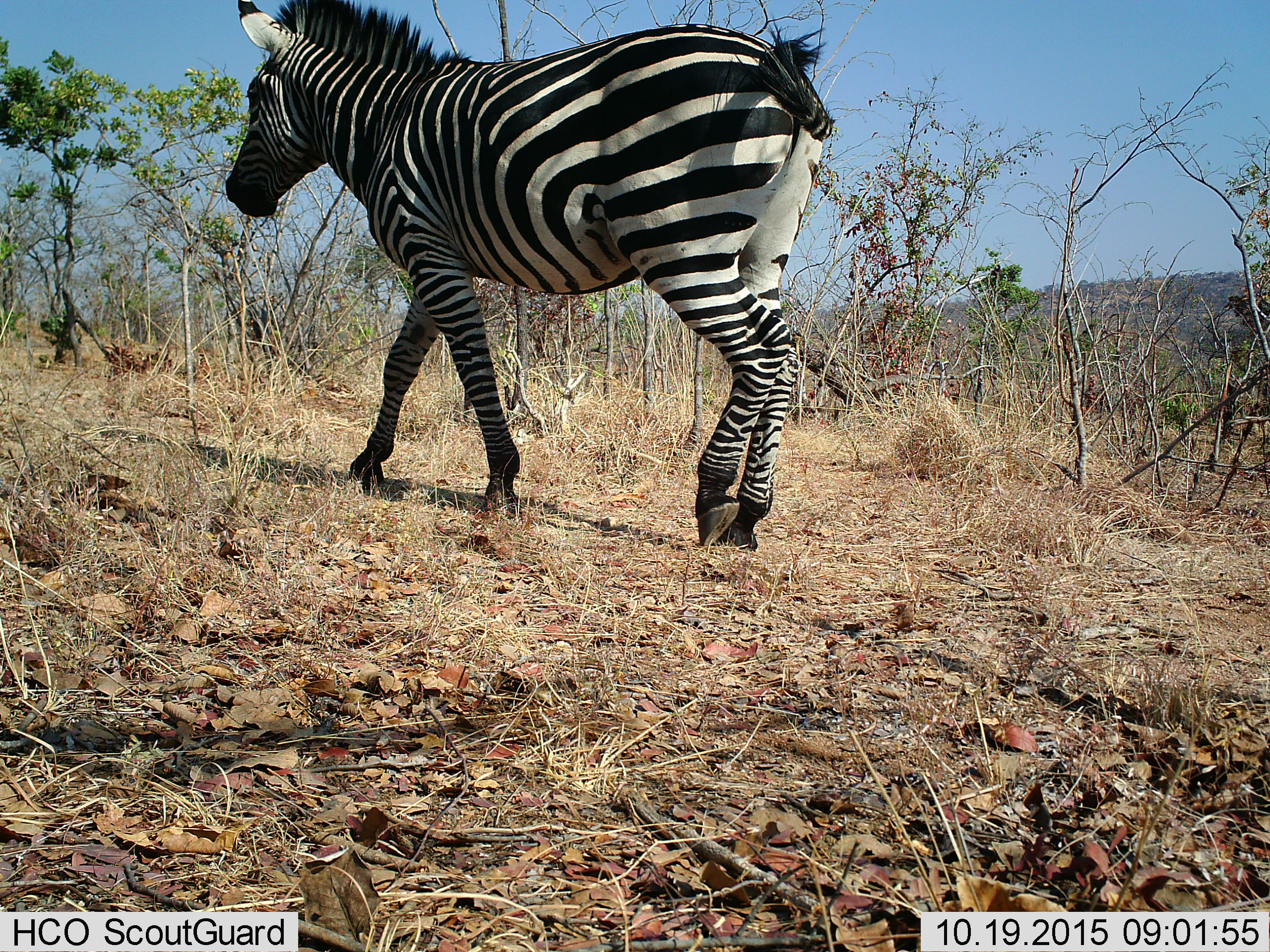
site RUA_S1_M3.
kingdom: Animalia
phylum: Chordata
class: Mammalia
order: Perissodactyla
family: Equidae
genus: Equus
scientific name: Equus quagga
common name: plains zebra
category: zebraplains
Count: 1.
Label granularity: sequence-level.